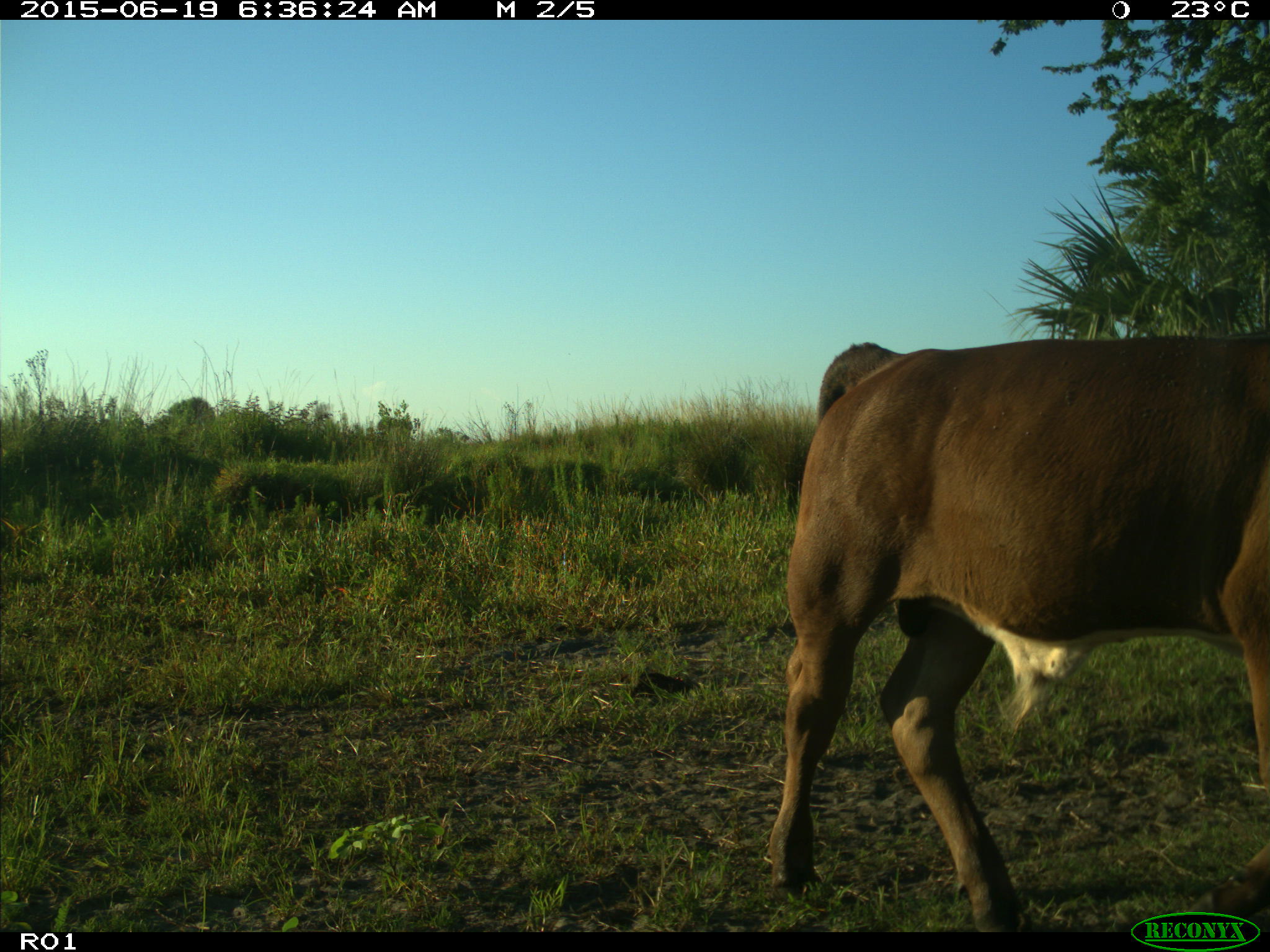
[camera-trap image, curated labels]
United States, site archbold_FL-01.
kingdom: Animalia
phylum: Chordata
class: Mammalia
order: Artiodactyla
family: Bovidae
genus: Bos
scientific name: Bos taurus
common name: domestic cow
Bos taurus (domestic cow).